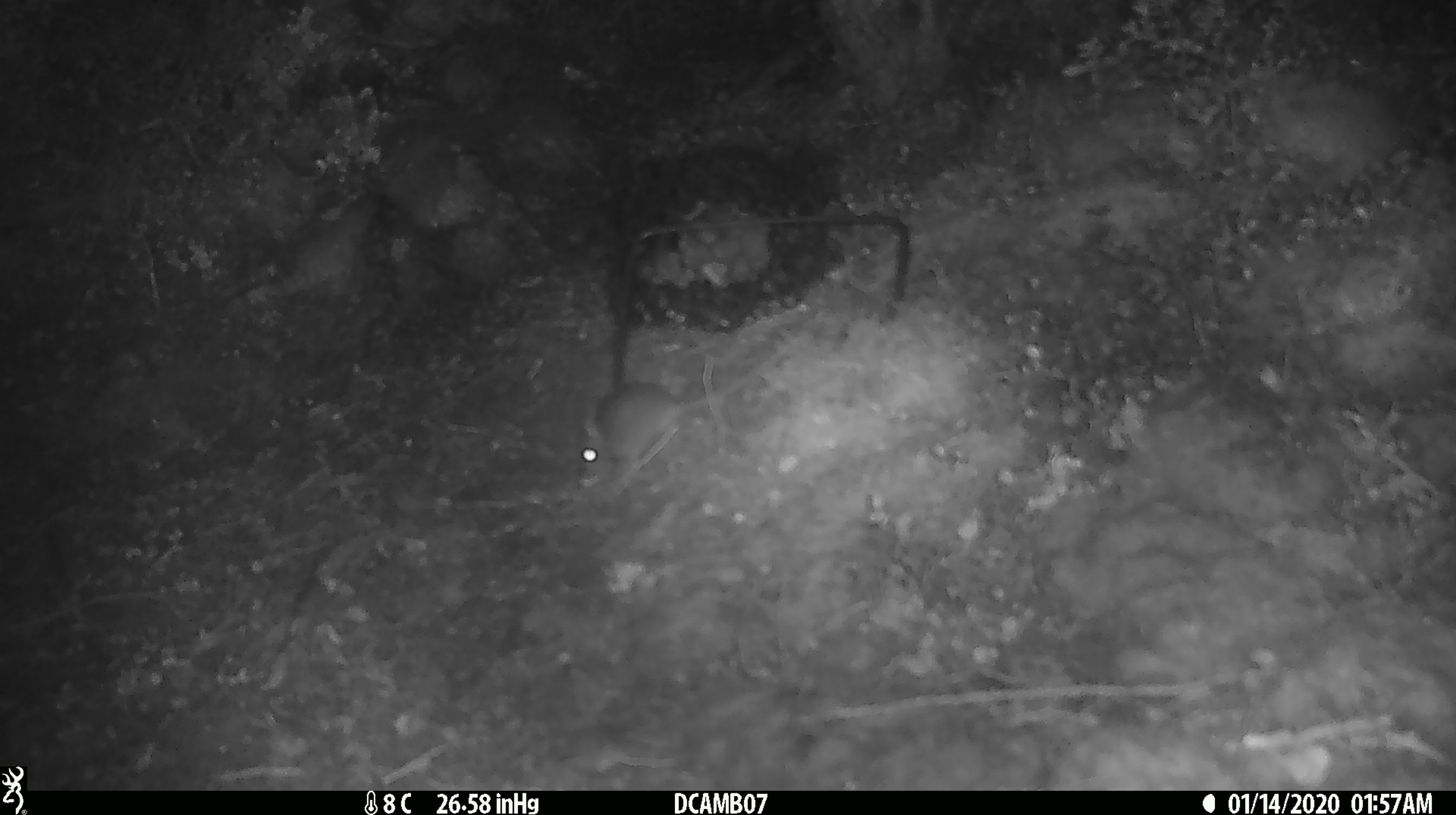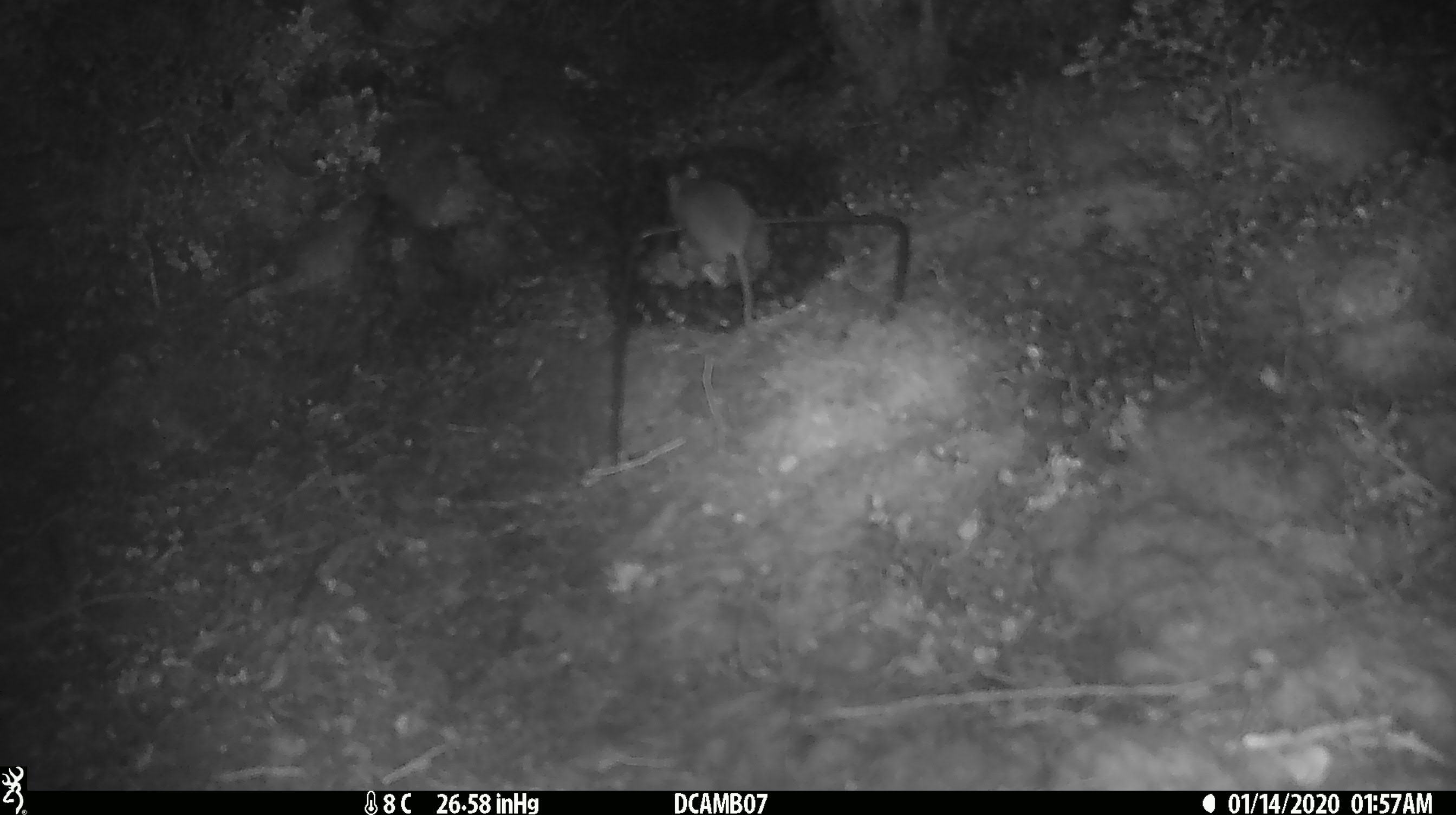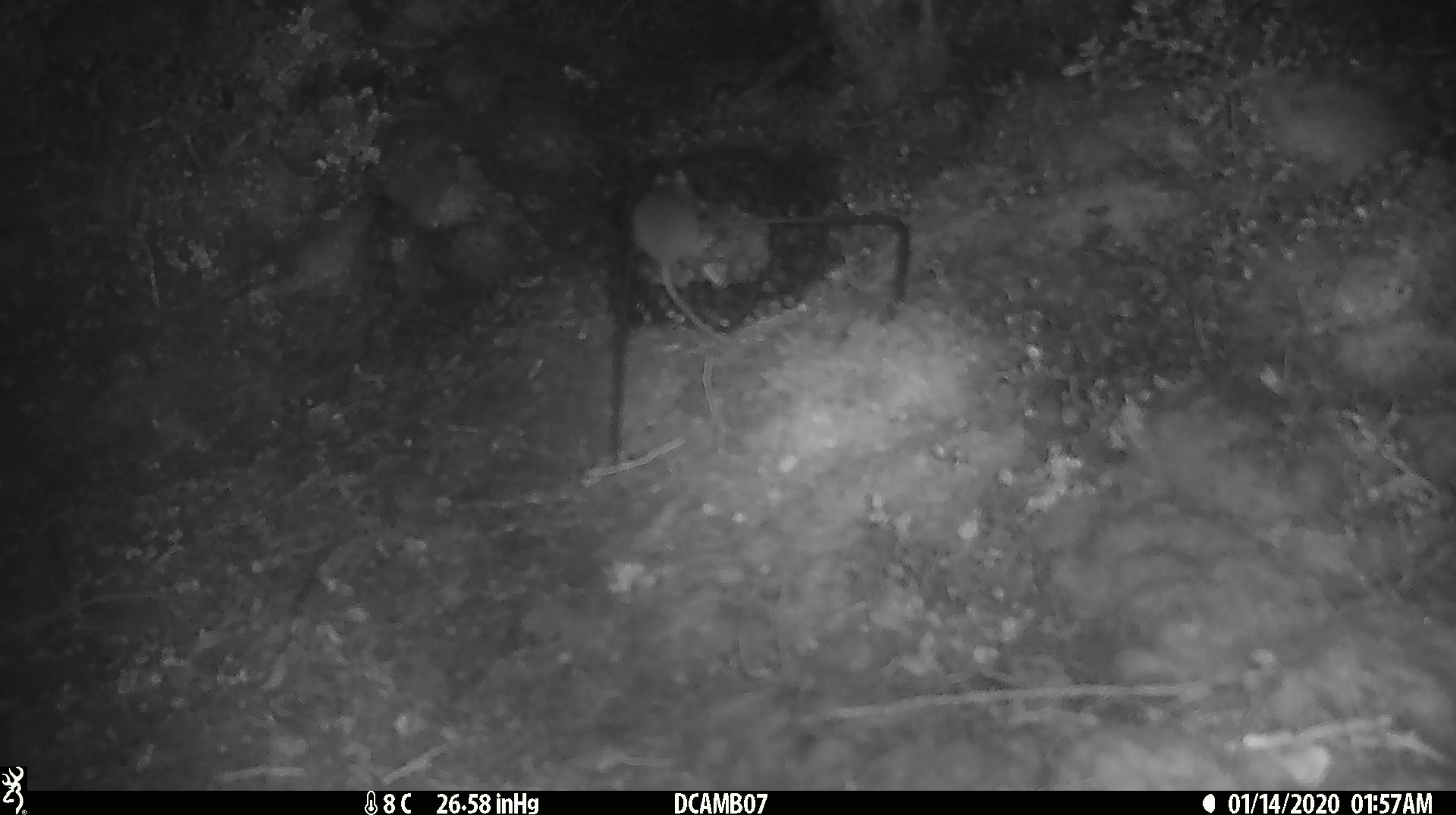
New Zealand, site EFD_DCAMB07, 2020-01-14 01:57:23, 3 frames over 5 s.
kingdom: Animalia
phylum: Chordata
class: Mammalia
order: Rodentia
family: Muridae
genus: Mus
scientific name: Mus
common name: mouse